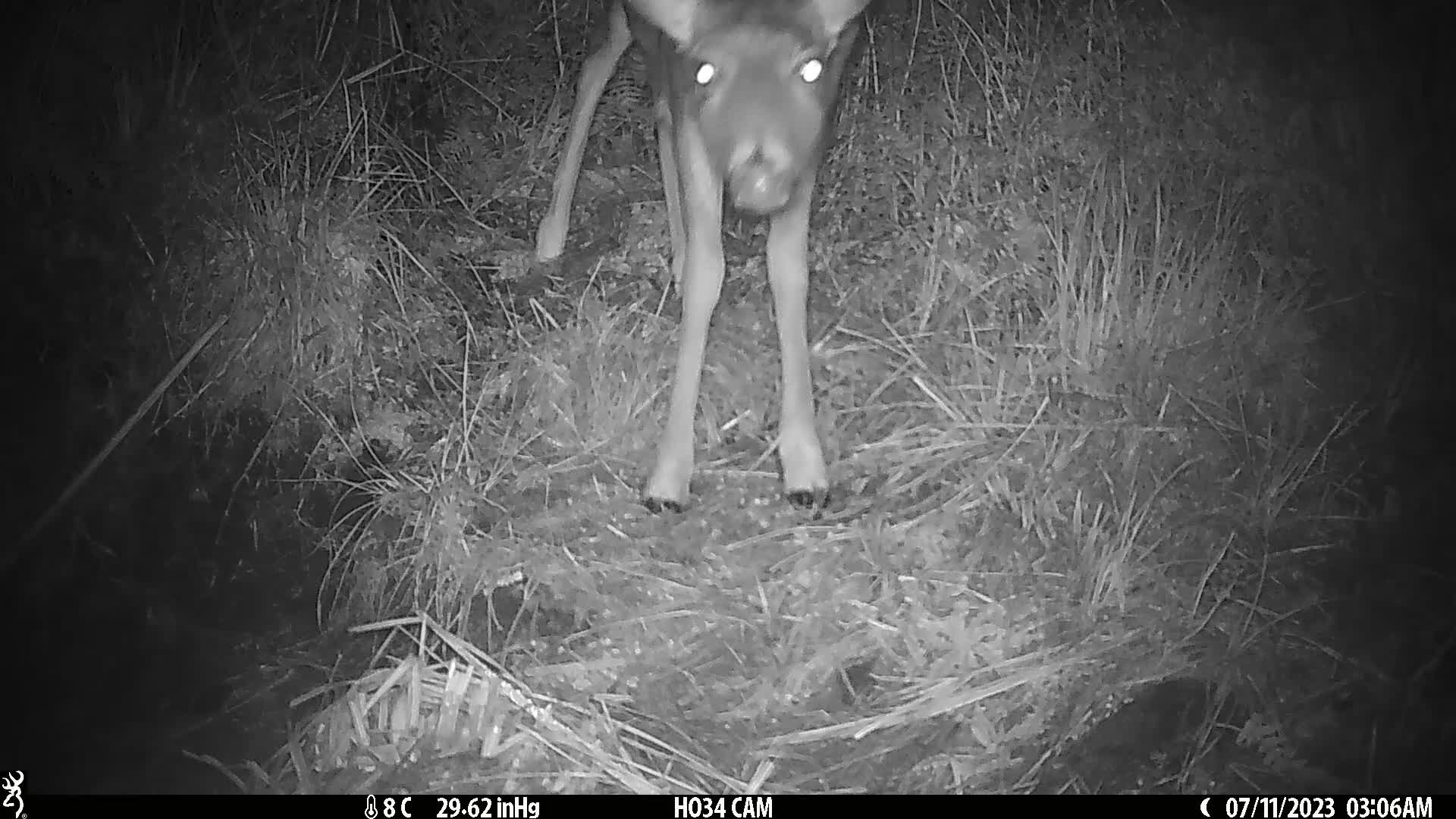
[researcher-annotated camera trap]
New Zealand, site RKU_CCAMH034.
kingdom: Animalia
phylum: Chordata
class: Mammalia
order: Artiodactyla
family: Cervidae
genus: Odocoileus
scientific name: Odocoileus virginianus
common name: white-tailed deer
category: white tailed deer